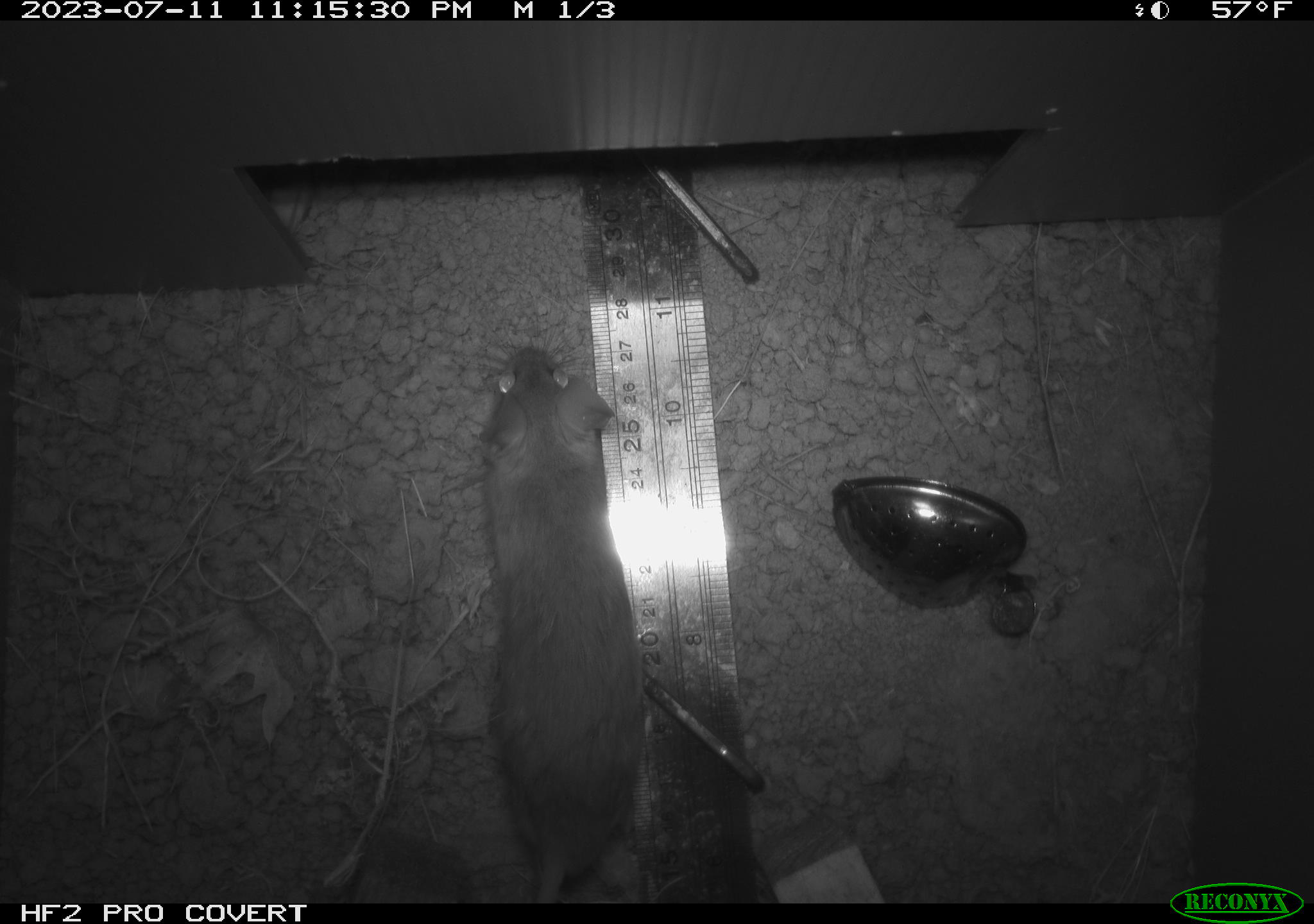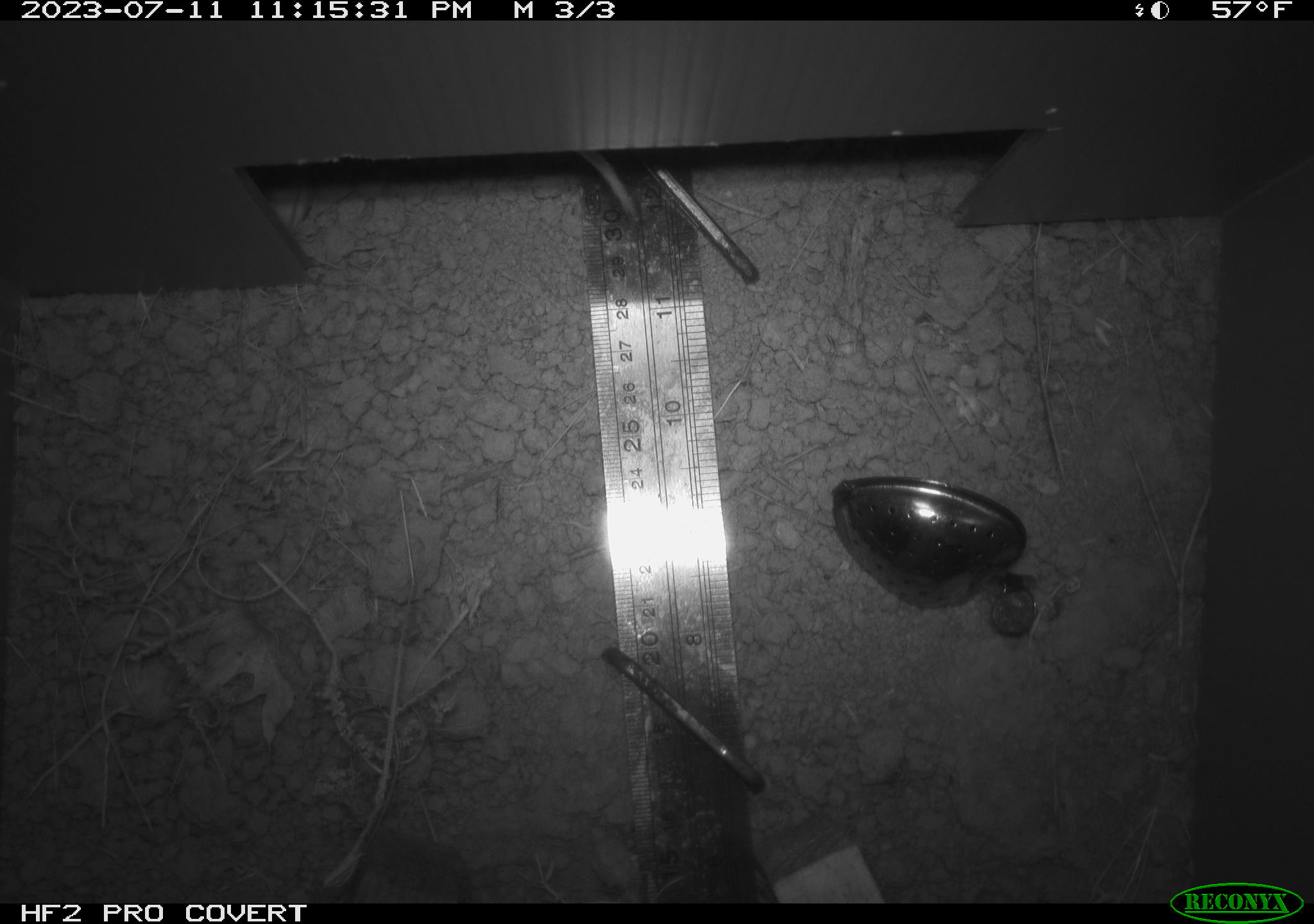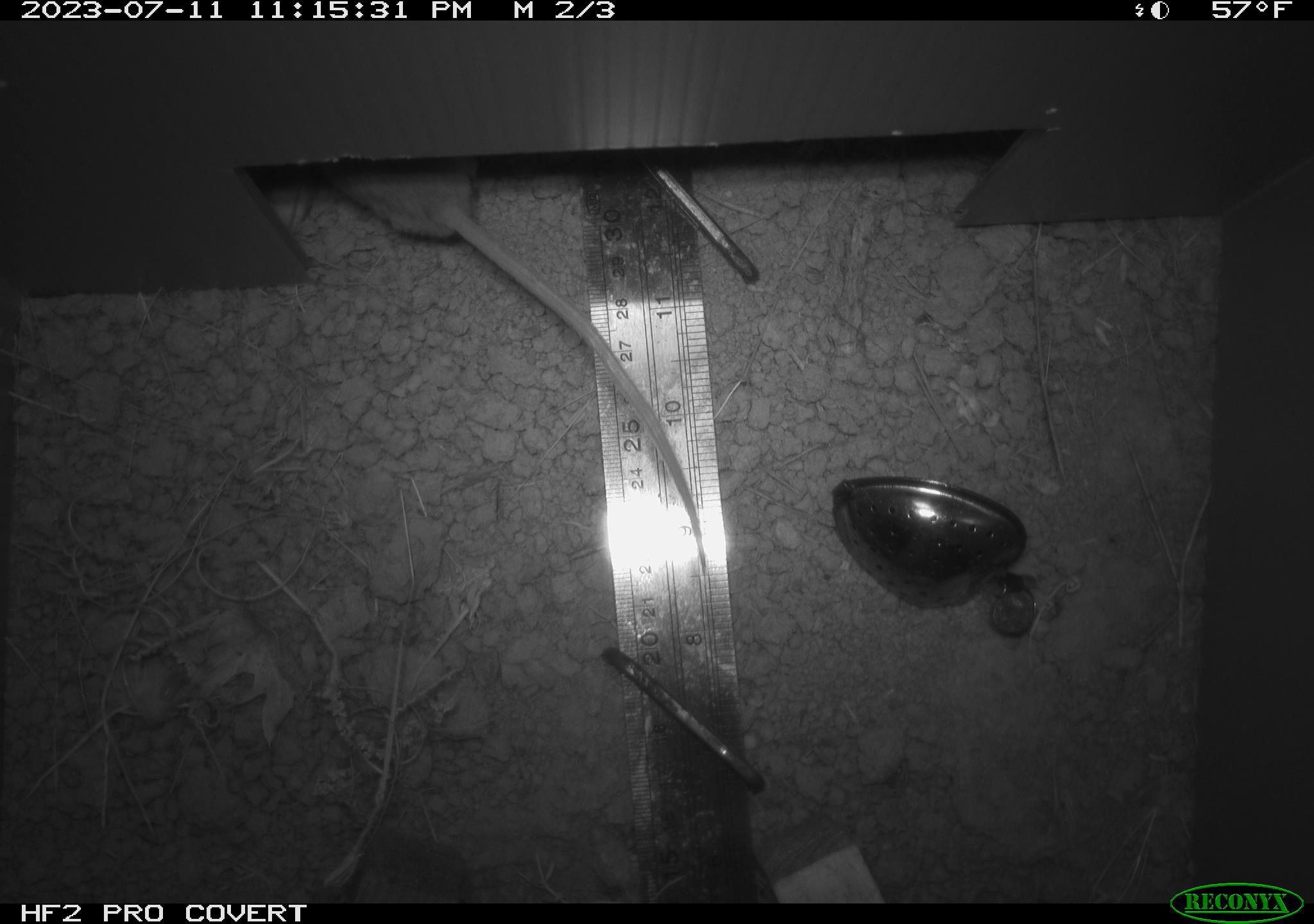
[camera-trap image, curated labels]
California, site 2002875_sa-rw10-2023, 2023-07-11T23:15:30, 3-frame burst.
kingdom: Animalia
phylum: Chordata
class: Mammalia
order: Rodentia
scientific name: Rodentia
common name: rodent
Rodent (Rodentia).